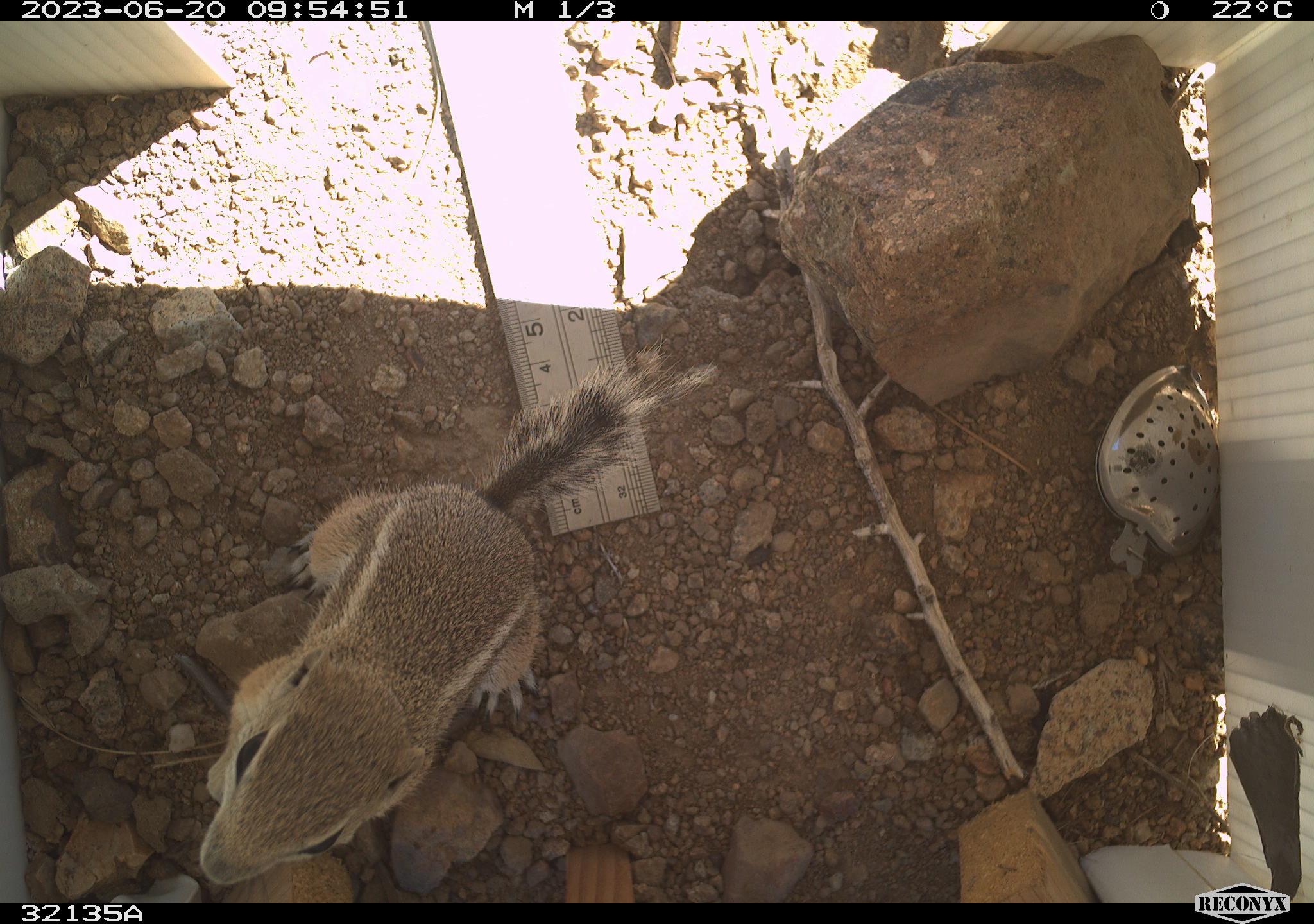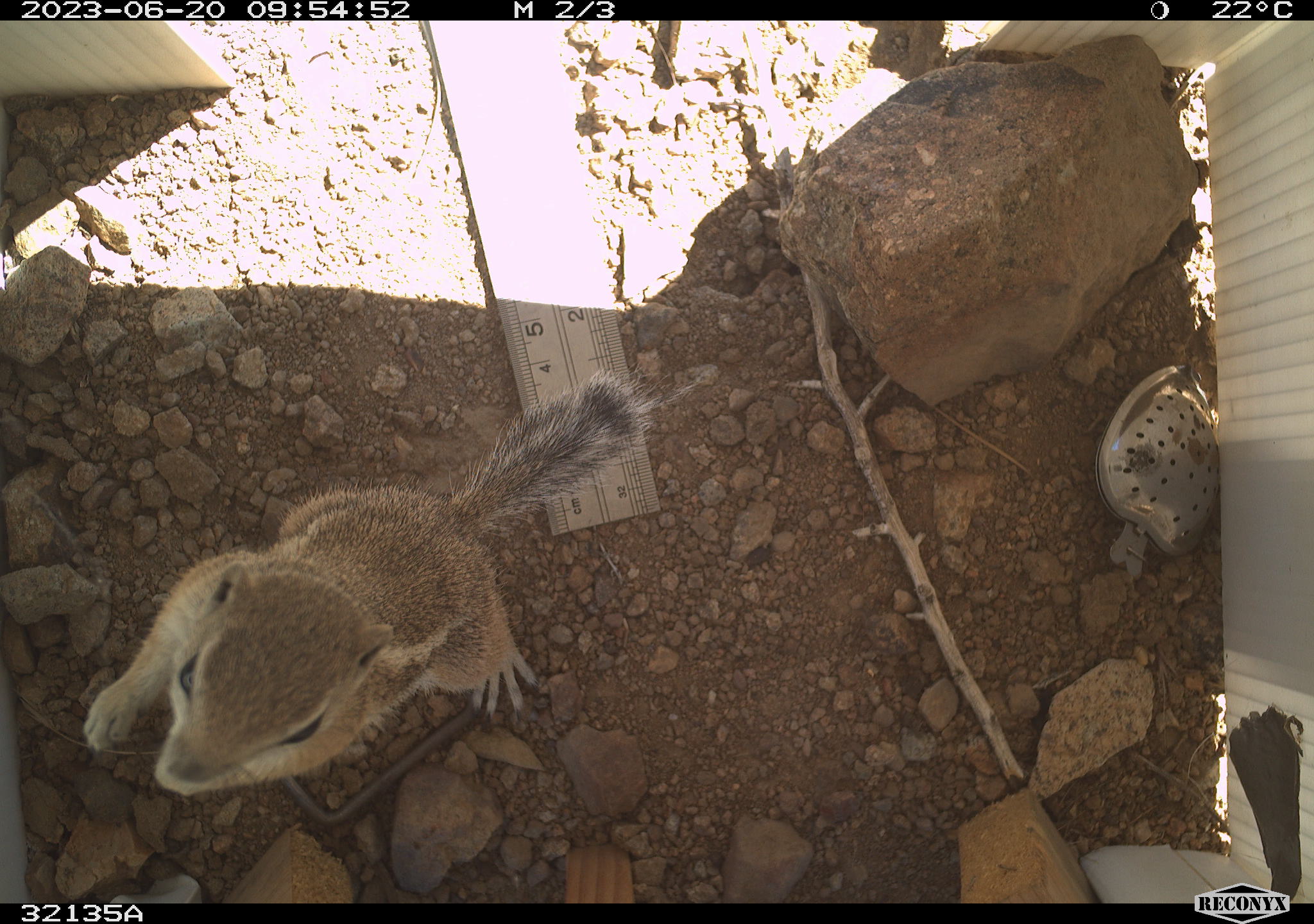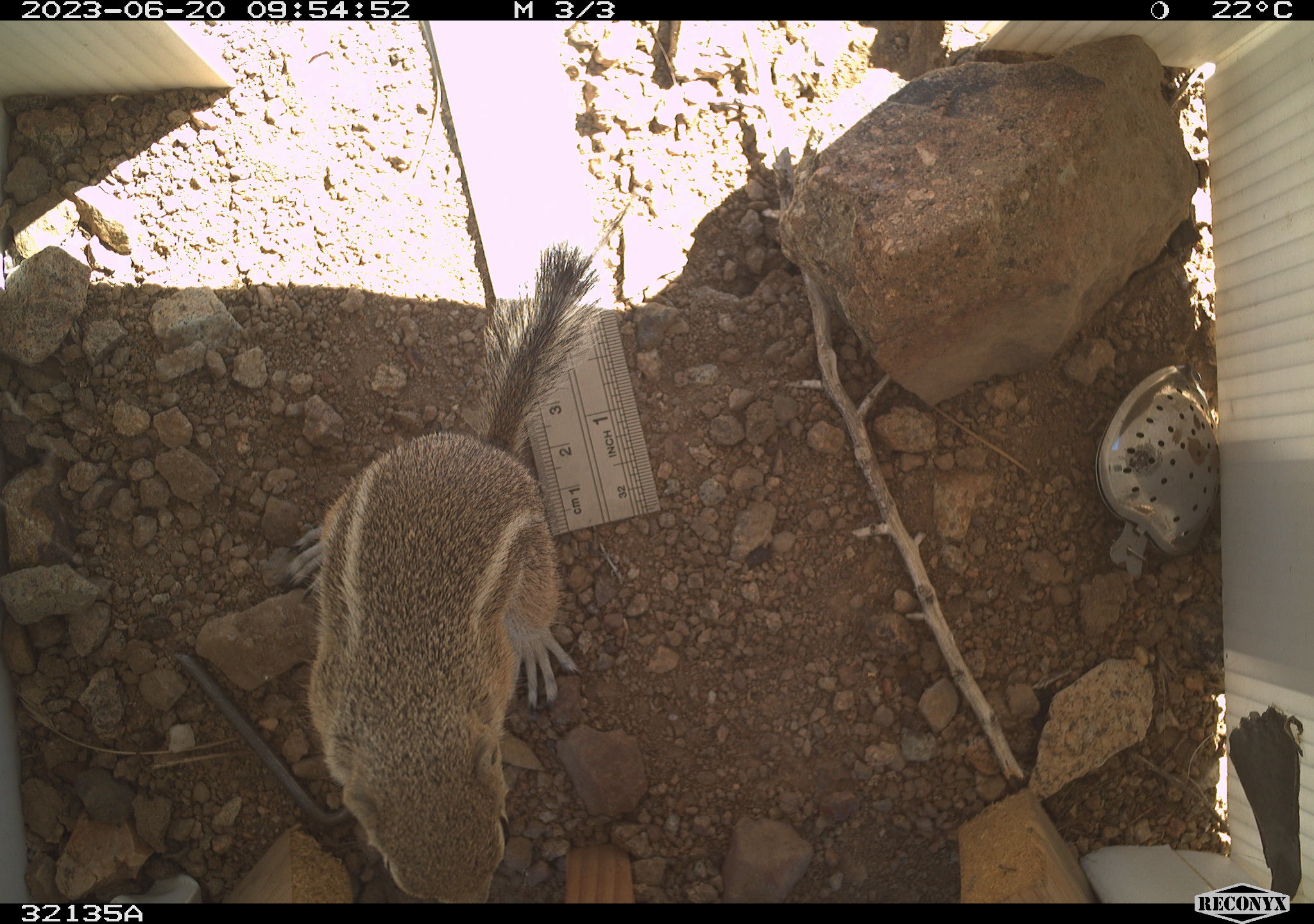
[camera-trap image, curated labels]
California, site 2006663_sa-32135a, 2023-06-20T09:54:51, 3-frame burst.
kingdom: Animalia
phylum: Chordata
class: Mammalia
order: Rodentia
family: Sciuridae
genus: Ammospermophilus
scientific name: Ammospermophilus leucurus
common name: white-tailed antelope squirrel